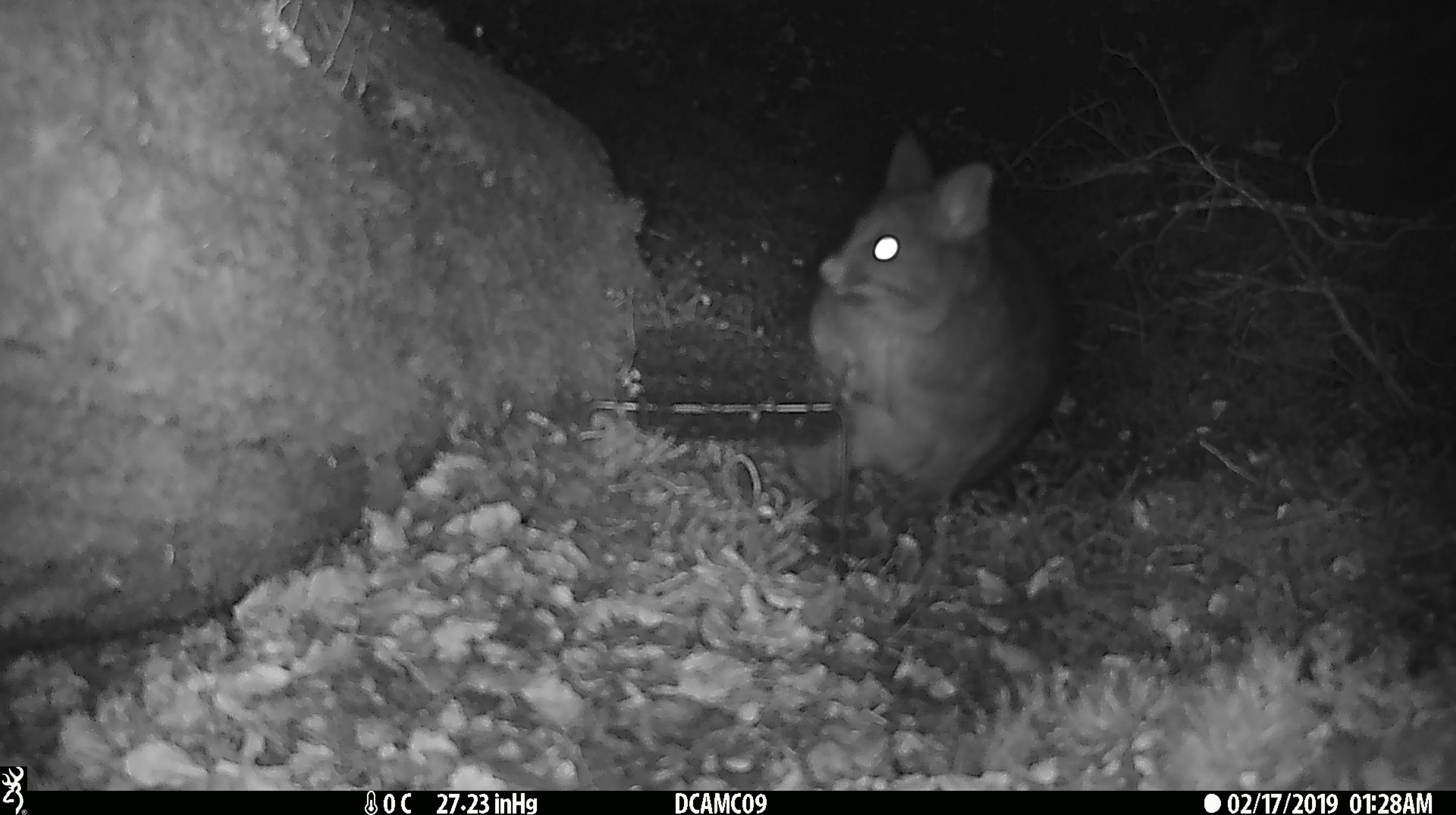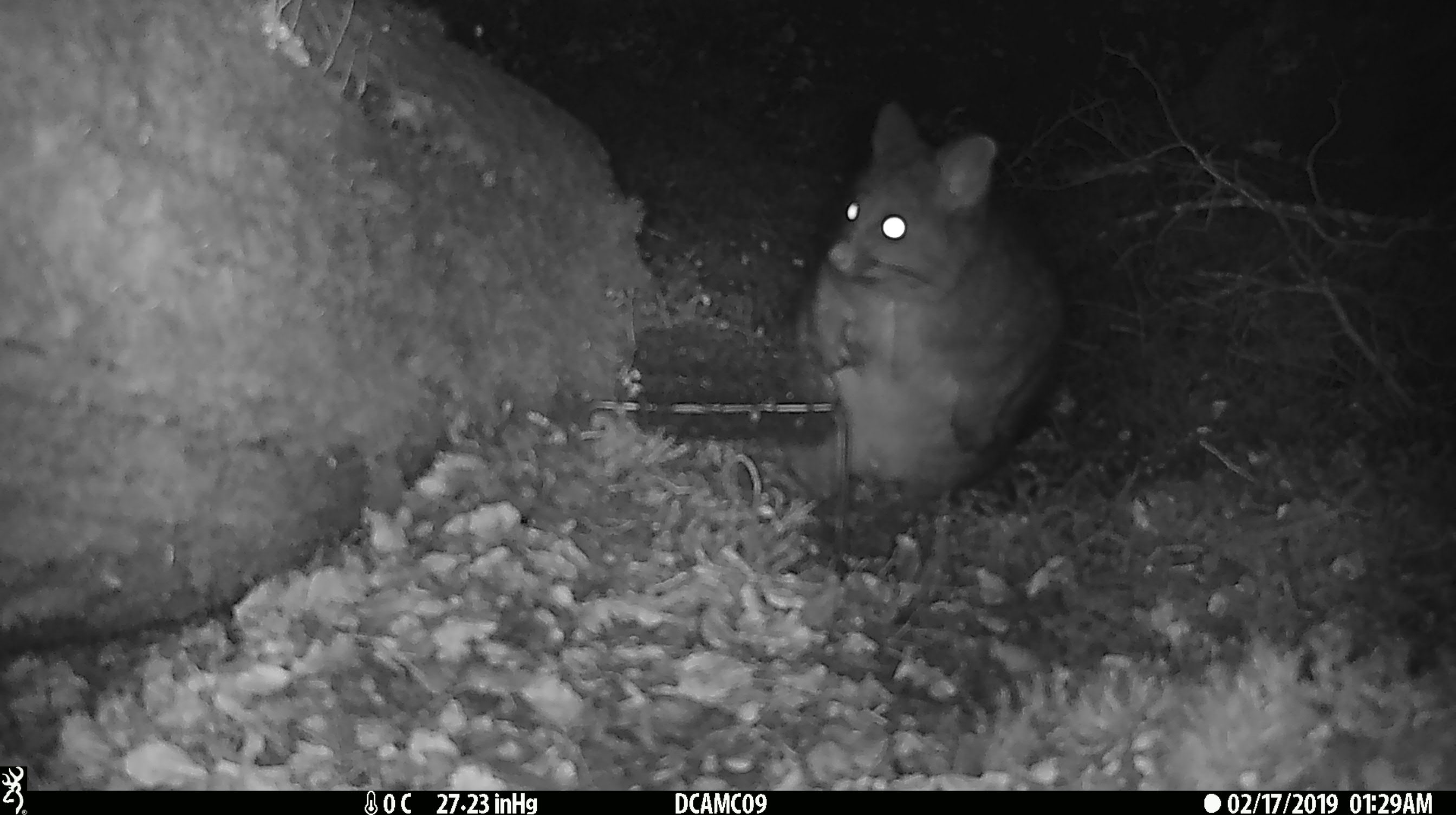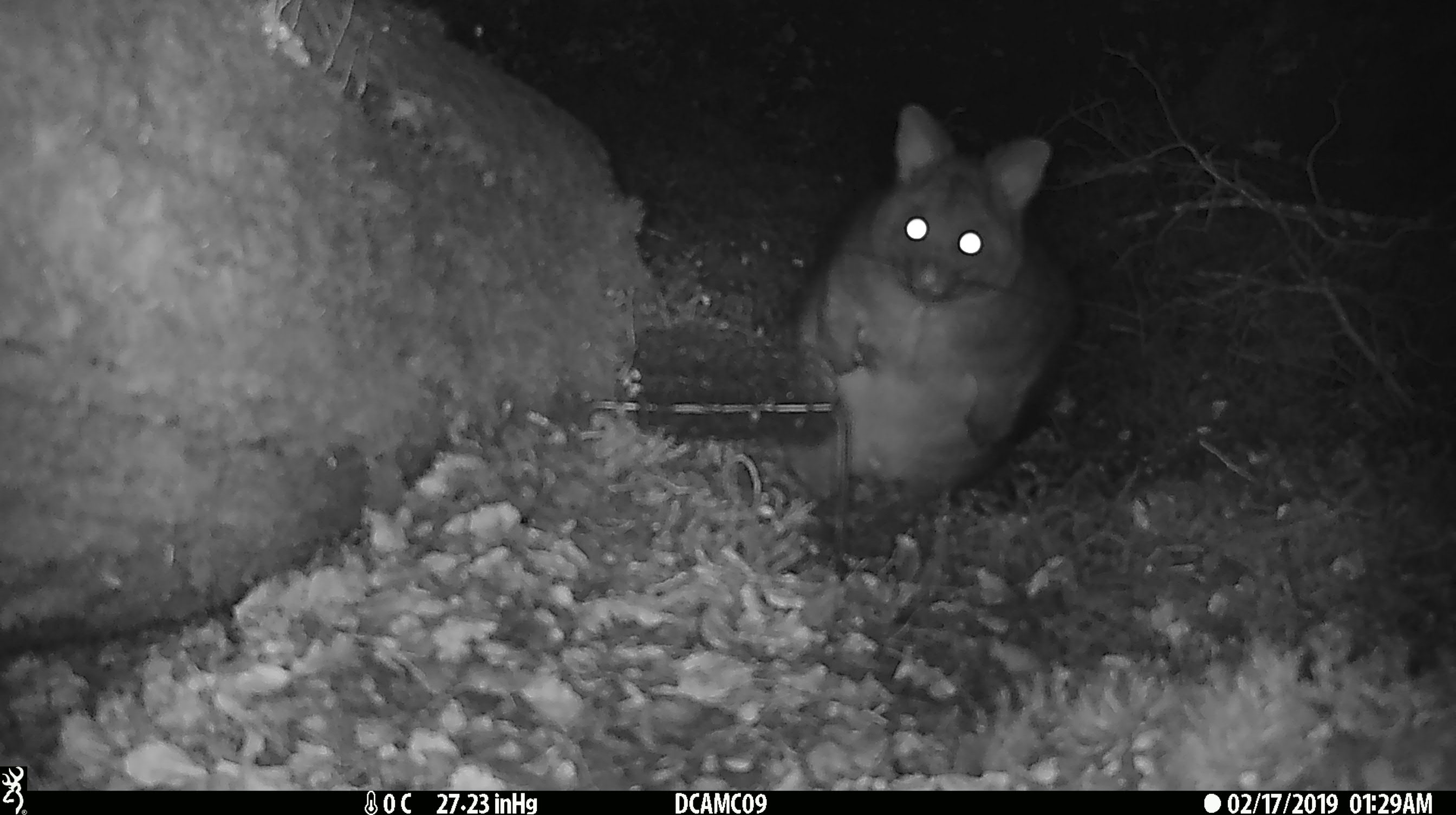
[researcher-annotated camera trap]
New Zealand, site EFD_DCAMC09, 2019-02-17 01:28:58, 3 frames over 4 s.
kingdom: Animalia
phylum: Chordata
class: Mammalia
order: Diprotodontia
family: Phalangeridae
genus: Trichosurus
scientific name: Trichosurus vulpecula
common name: common brushtail possum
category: possum